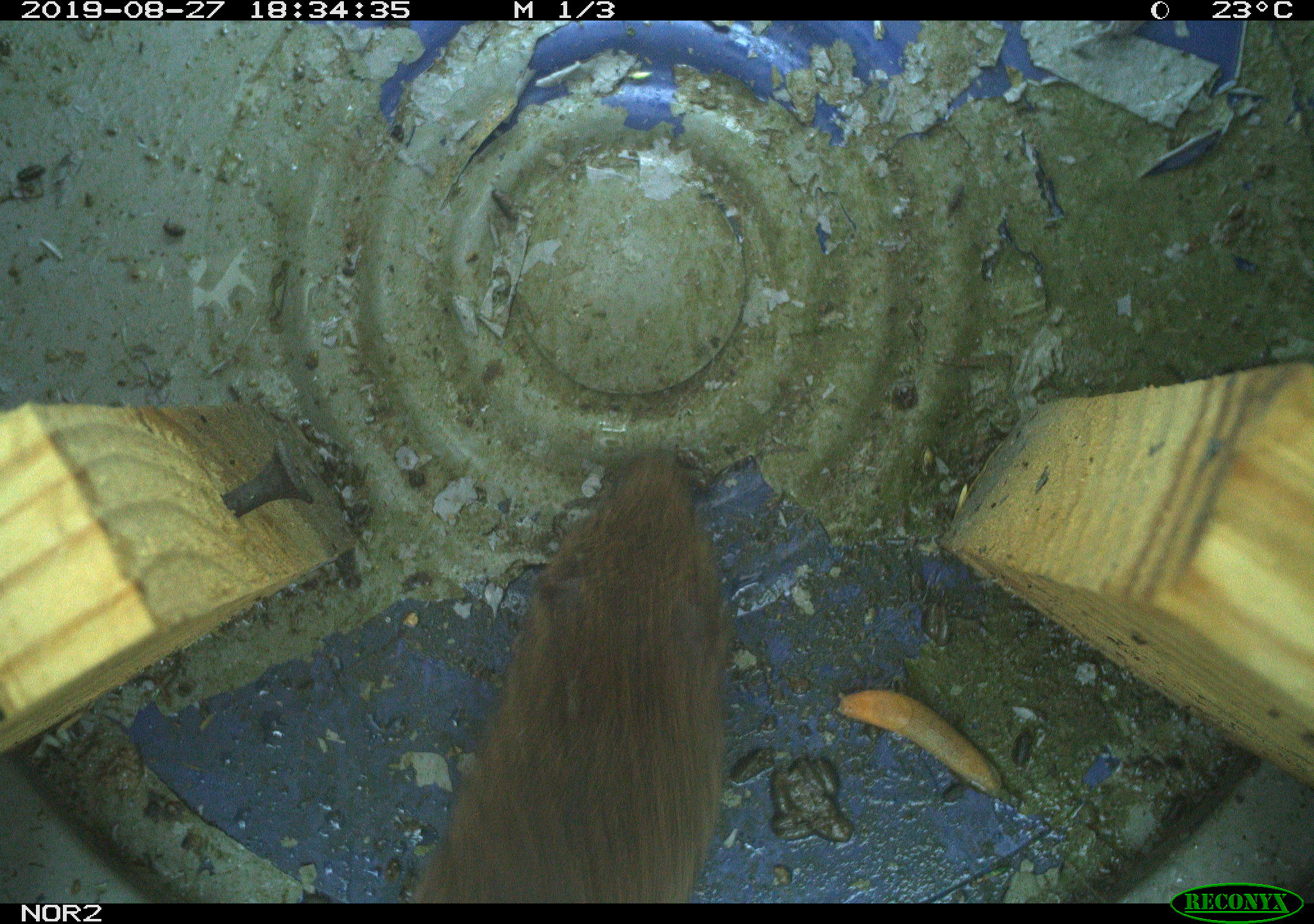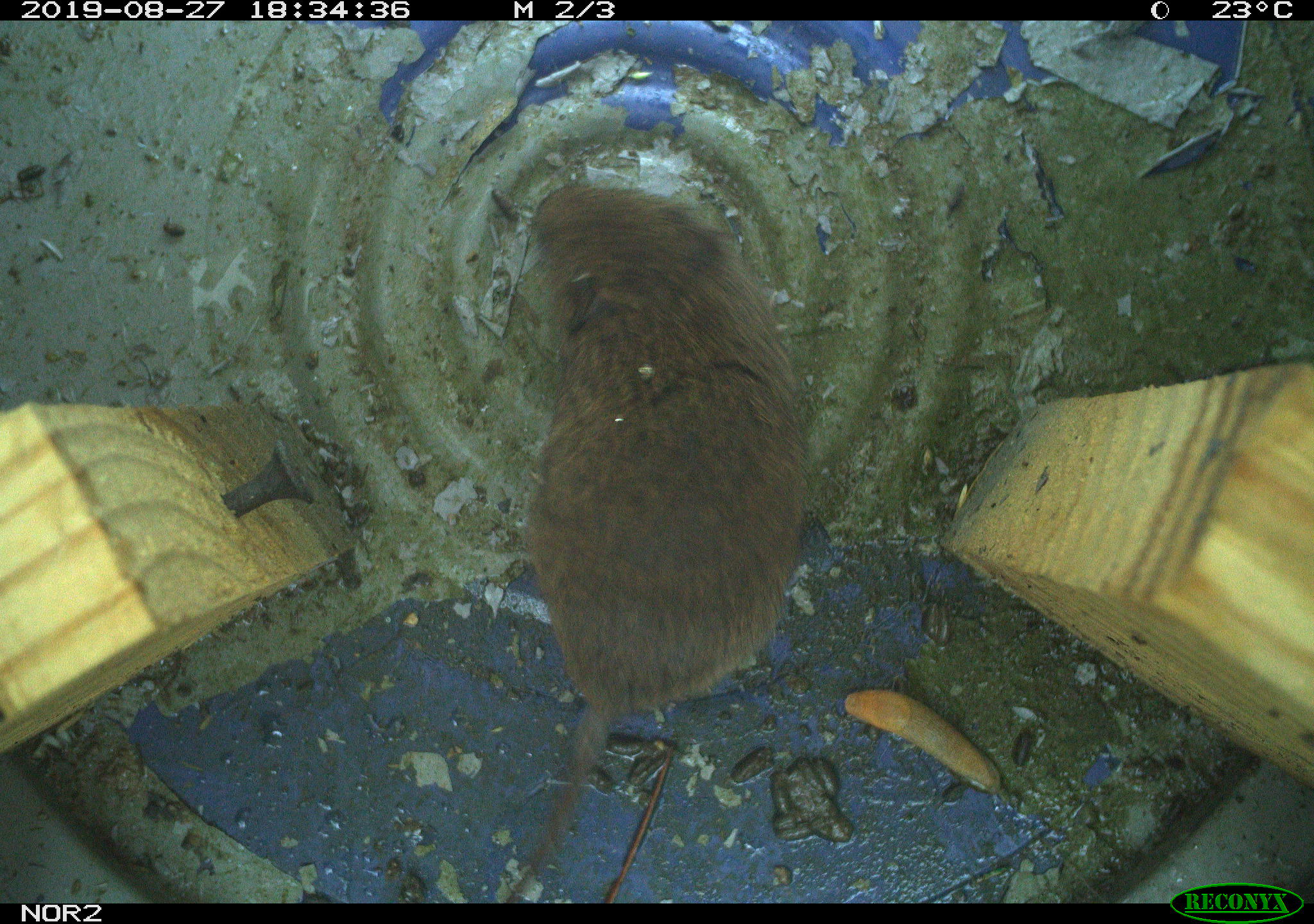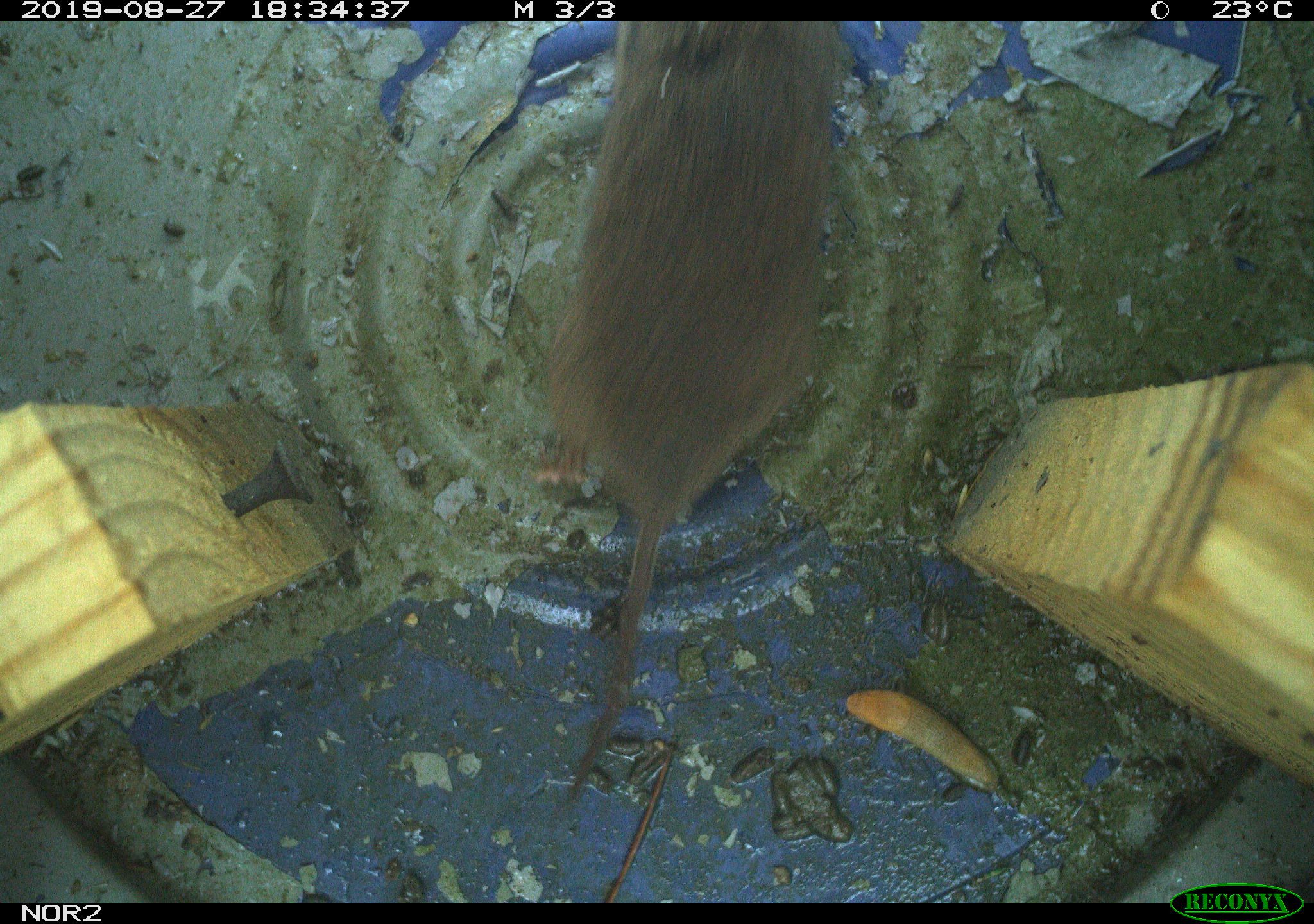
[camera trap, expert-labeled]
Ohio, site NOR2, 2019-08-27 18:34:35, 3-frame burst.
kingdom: Animalia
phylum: Chordata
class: Mammalia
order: Rodentia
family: Cricetidae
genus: Microtus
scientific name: Microtus pennsylvanicus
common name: meadow vole